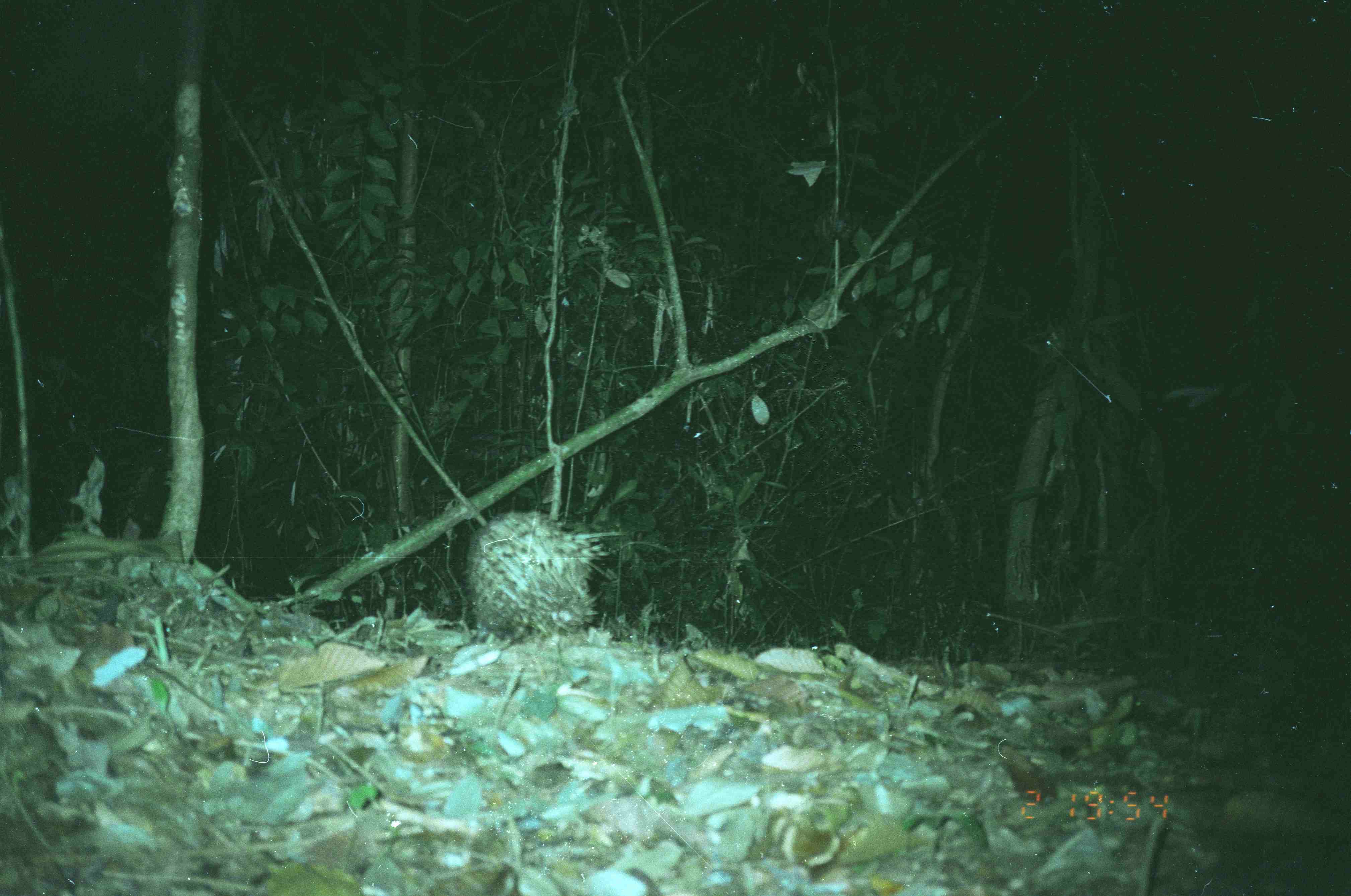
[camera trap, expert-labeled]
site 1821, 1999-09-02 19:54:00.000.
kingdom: Animalia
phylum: Chordata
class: Mammalia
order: Rodentia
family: Hystricidae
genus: Hystrix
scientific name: Hystrix brachyura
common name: east asian porcupine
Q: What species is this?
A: Hystrix brachyura (east asian porcupine).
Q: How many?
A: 1.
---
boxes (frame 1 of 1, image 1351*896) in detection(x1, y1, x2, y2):
hystrix brachyura: detection(464, 508, 622, 641)